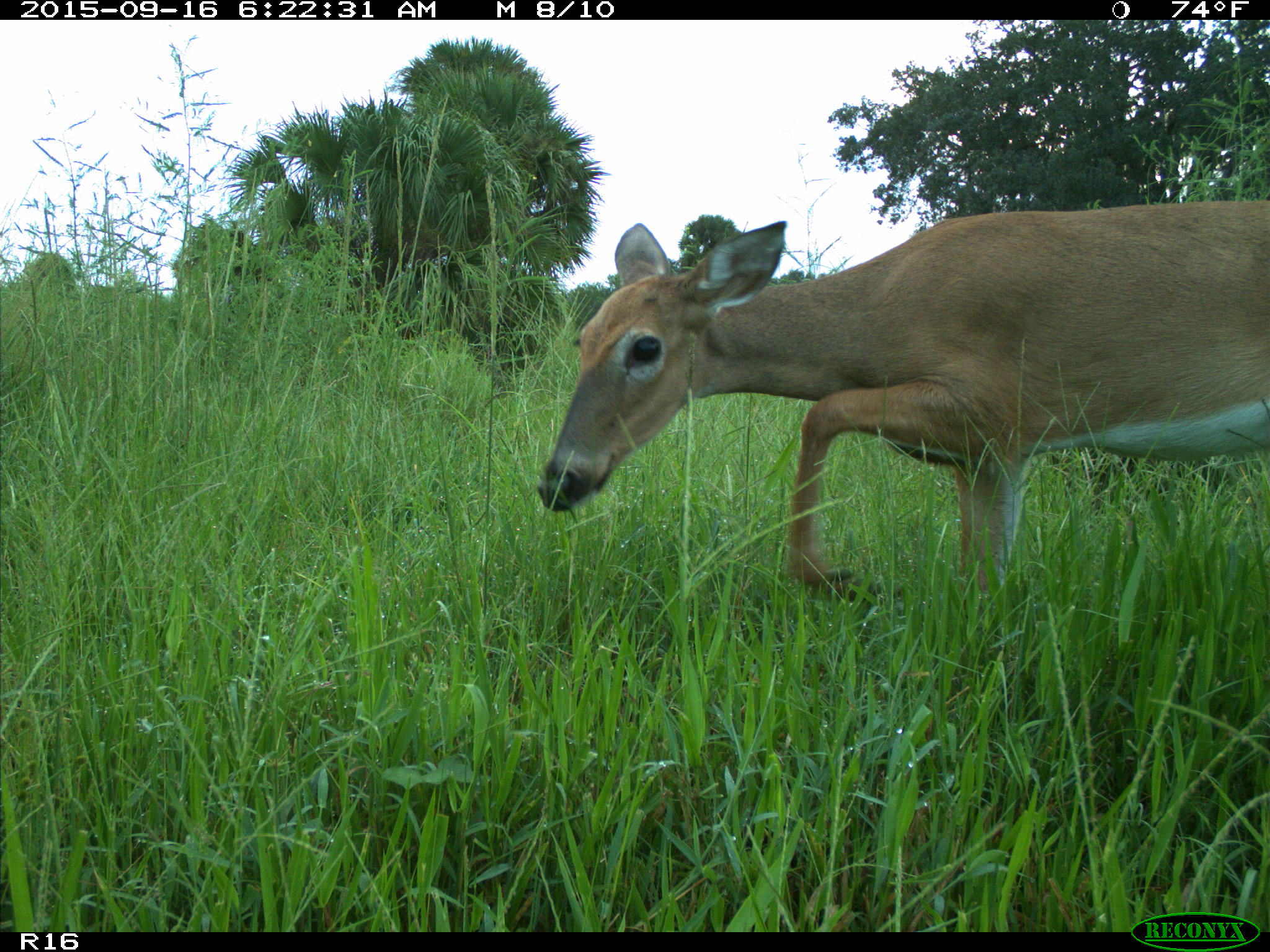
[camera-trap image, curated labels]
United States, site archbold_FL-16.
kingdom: Animalia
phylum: Chordata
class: Mammalia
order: Artiodactyla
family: Cervidae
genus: Odocoileus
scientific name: Odocoileus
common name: deer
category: unidentified deer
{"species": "unidentified deer (deer) (Odocoileus)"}